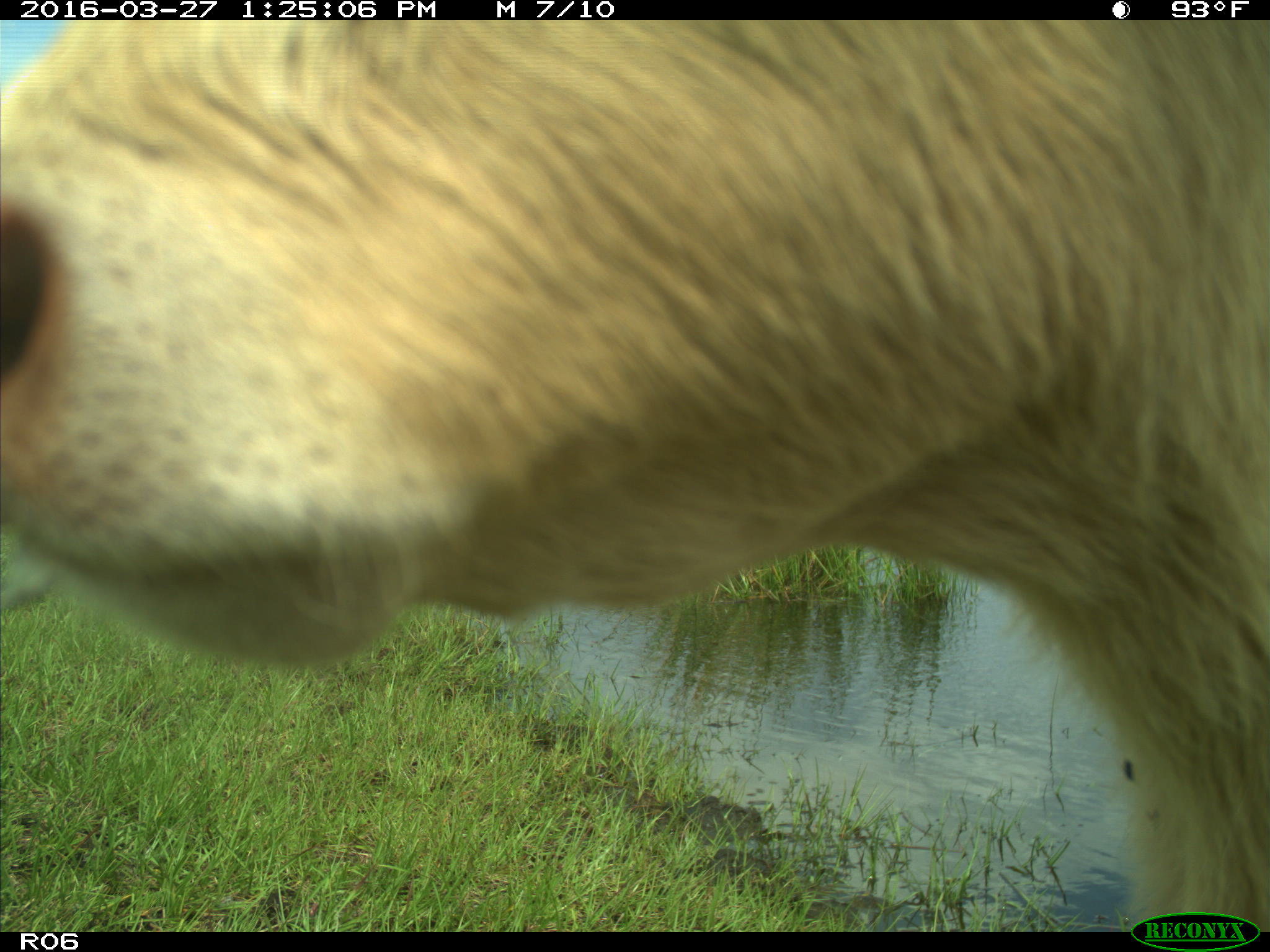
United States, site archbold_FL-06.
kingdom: Animalia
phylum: Chordata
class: Mammalia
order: Artiodactyla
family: Bovidae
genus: Bos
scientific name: Bos taurus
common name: domestic cow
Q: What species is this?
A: Bos taurus (domestic cow).